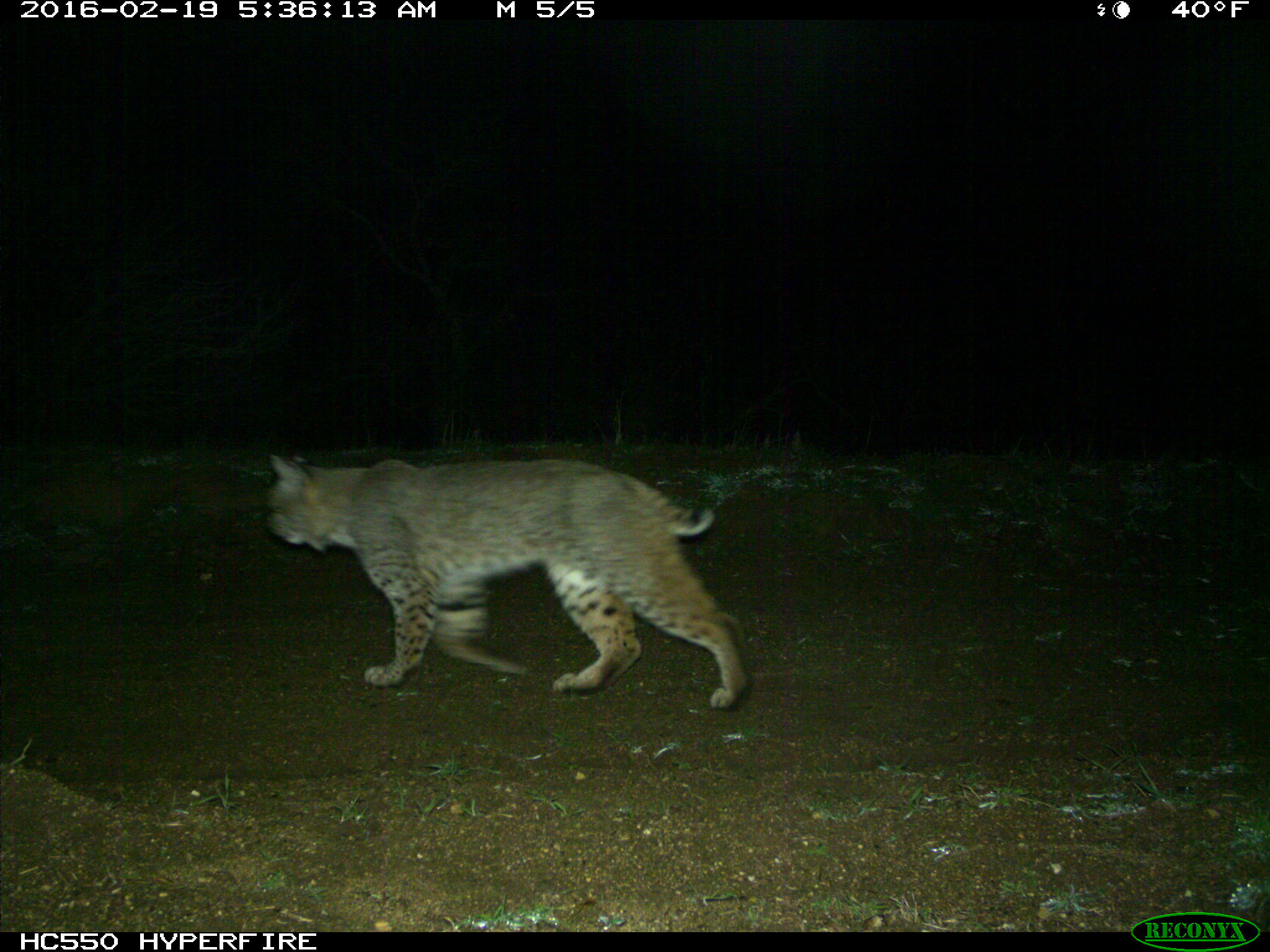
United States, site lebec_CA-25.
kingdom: Animalia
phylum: Chordata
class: Mammalia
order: Carnivora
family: Felidae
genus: Lynx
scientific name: Lynx rufus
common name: bobcat